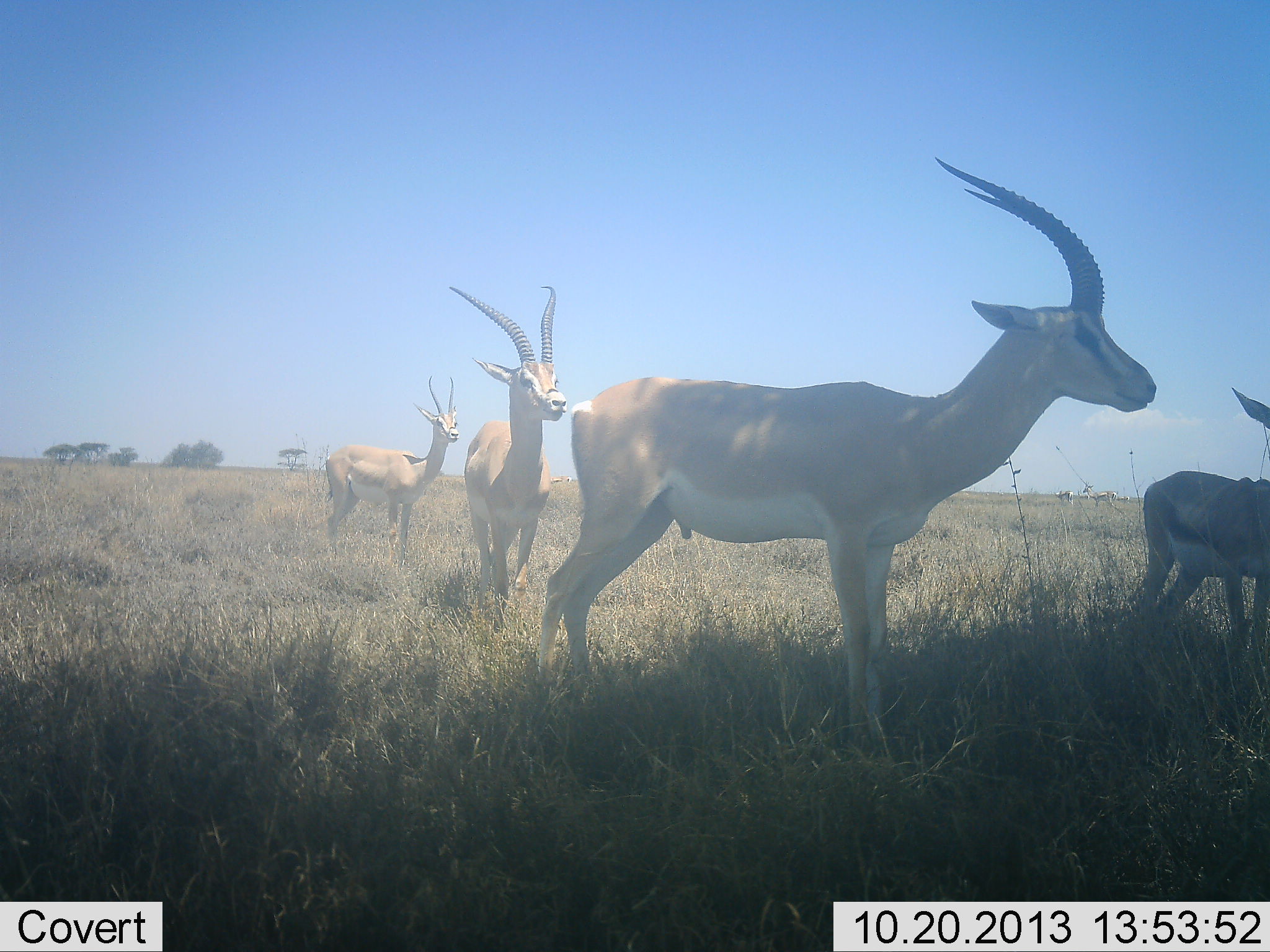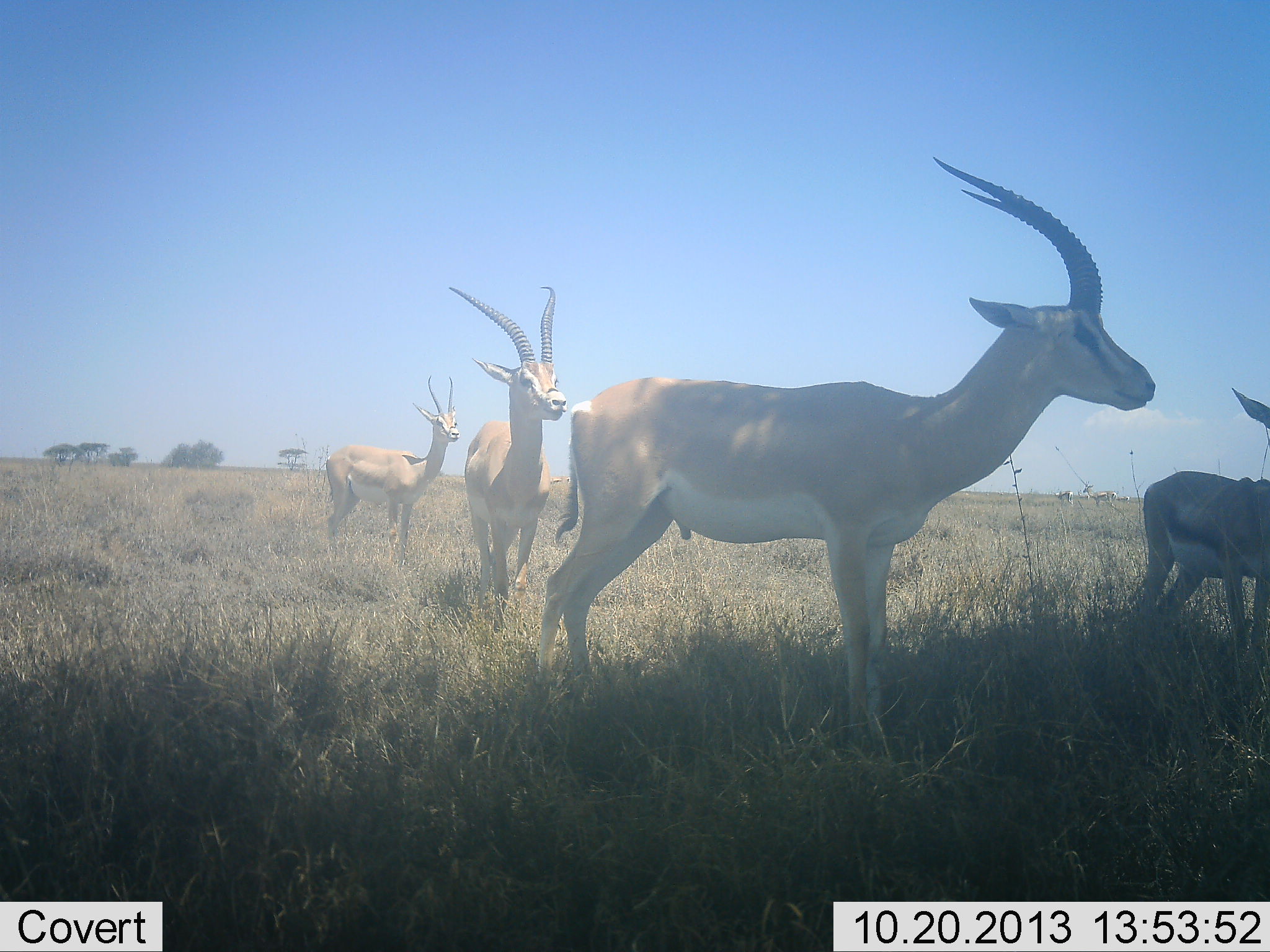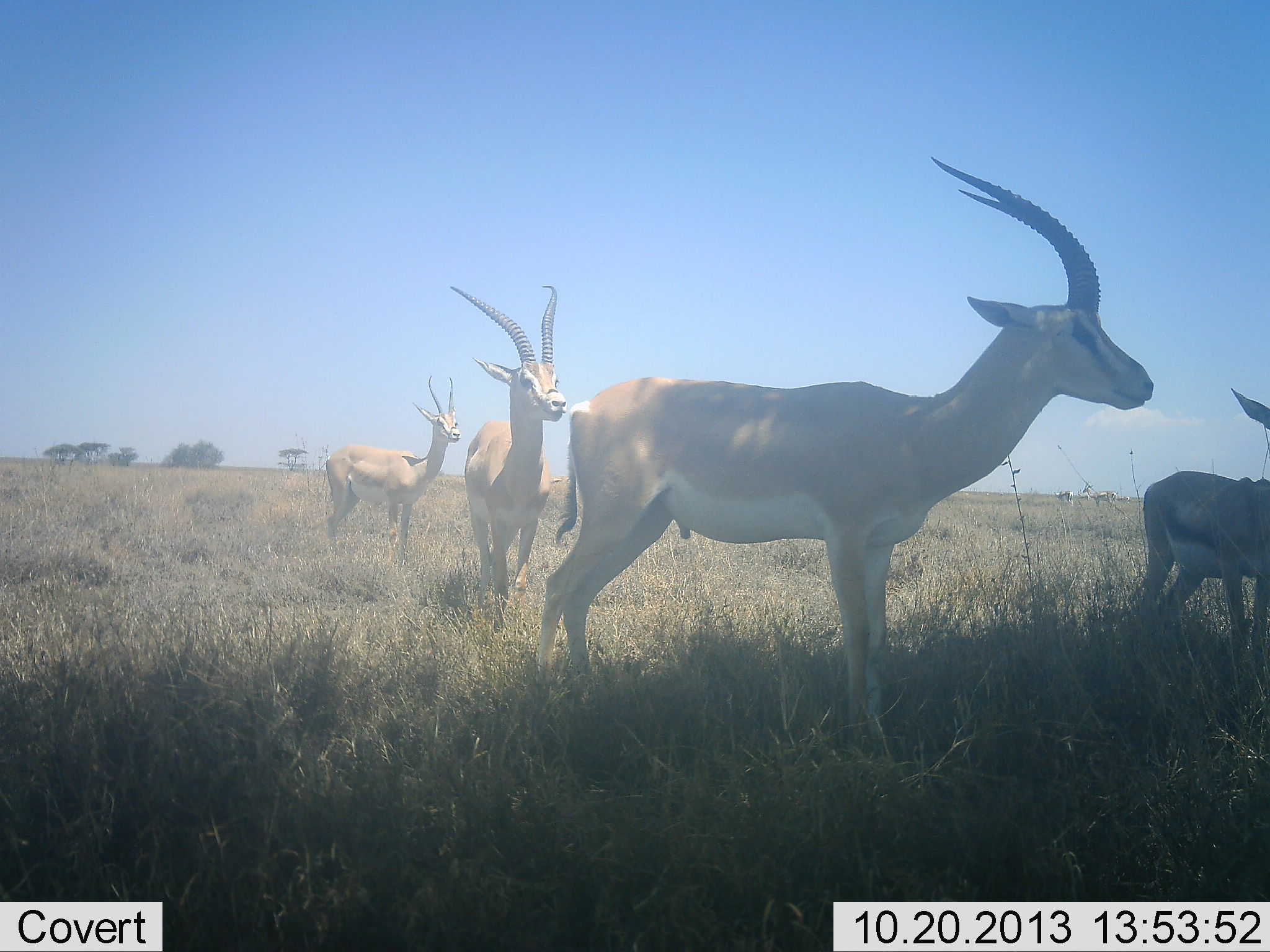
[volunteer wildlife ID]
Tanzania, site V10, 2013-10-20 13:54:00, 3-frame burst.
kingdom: Animalia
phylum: Chordata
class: Mammalia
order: Artiodactyla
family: Bovidae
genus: Nanger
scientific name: Nanger granti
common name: grant's gazelle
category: gazellegrants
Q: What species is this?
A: Gazellegrants (grant's gazelle) (Nanger granti).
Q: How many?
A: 4.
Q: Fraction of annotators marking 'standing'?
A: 93%.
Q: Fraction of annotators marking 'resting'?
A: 0%.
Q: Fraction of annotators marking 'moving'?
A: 7%.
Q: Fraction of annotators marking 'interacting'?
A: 3%.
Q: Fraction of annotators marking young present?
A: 14%.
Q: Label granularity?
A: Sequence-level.